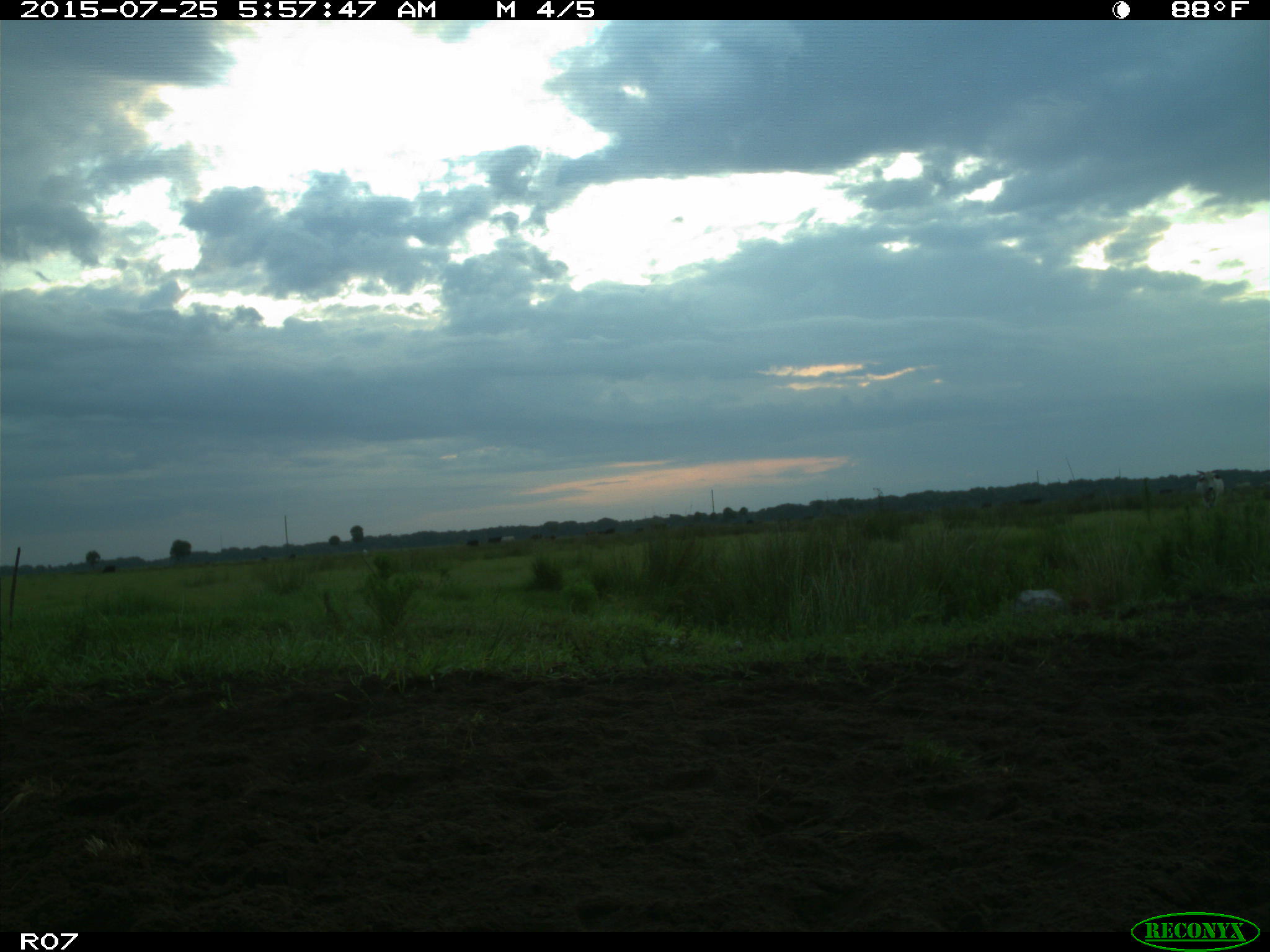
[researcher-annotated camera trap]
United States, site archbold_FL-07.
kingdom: Animalia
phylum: Chordata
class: Mammalia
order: Artiodactyla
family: Bovidae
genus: Bos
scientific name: Bos taurus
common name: domestic cow